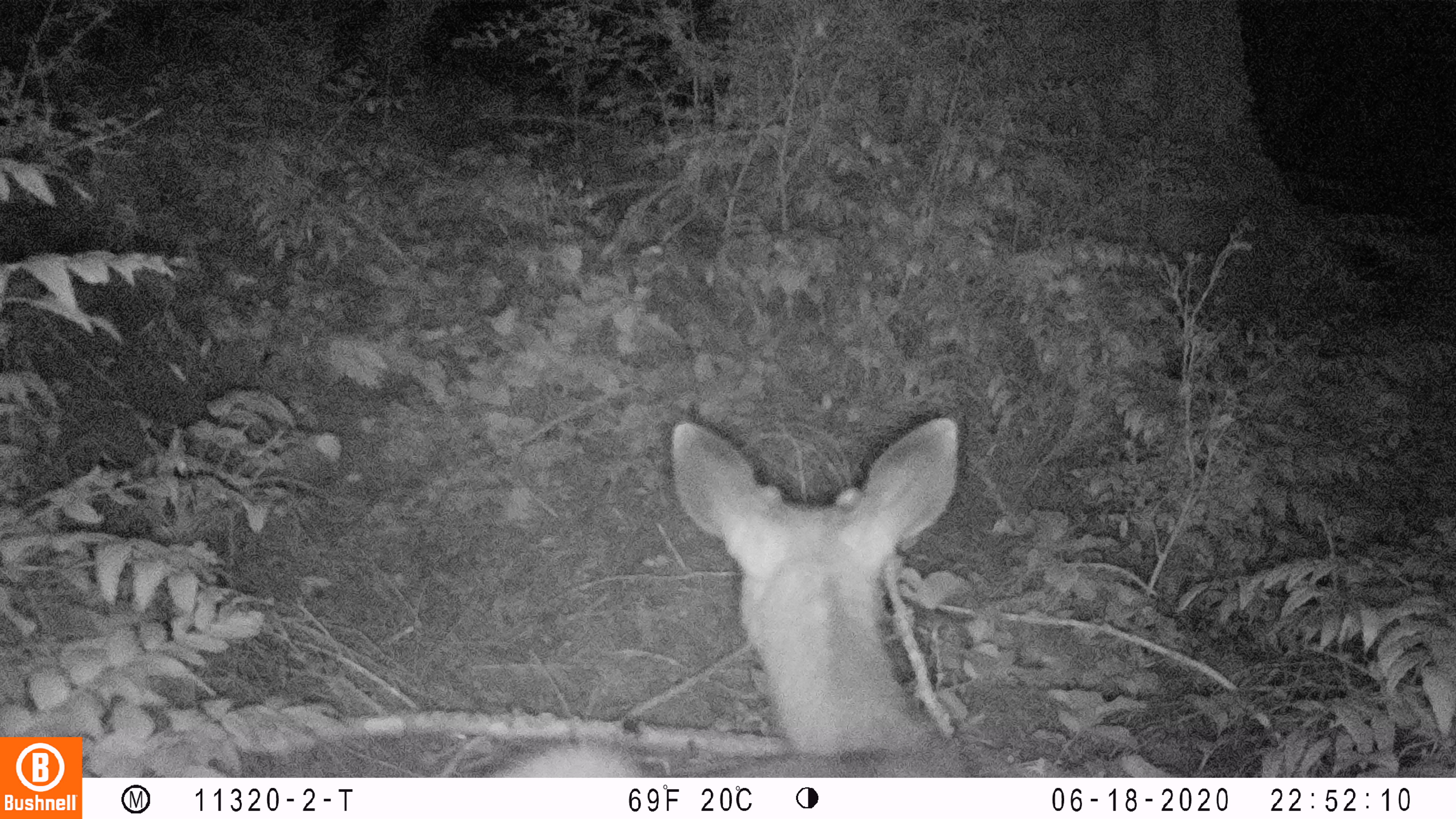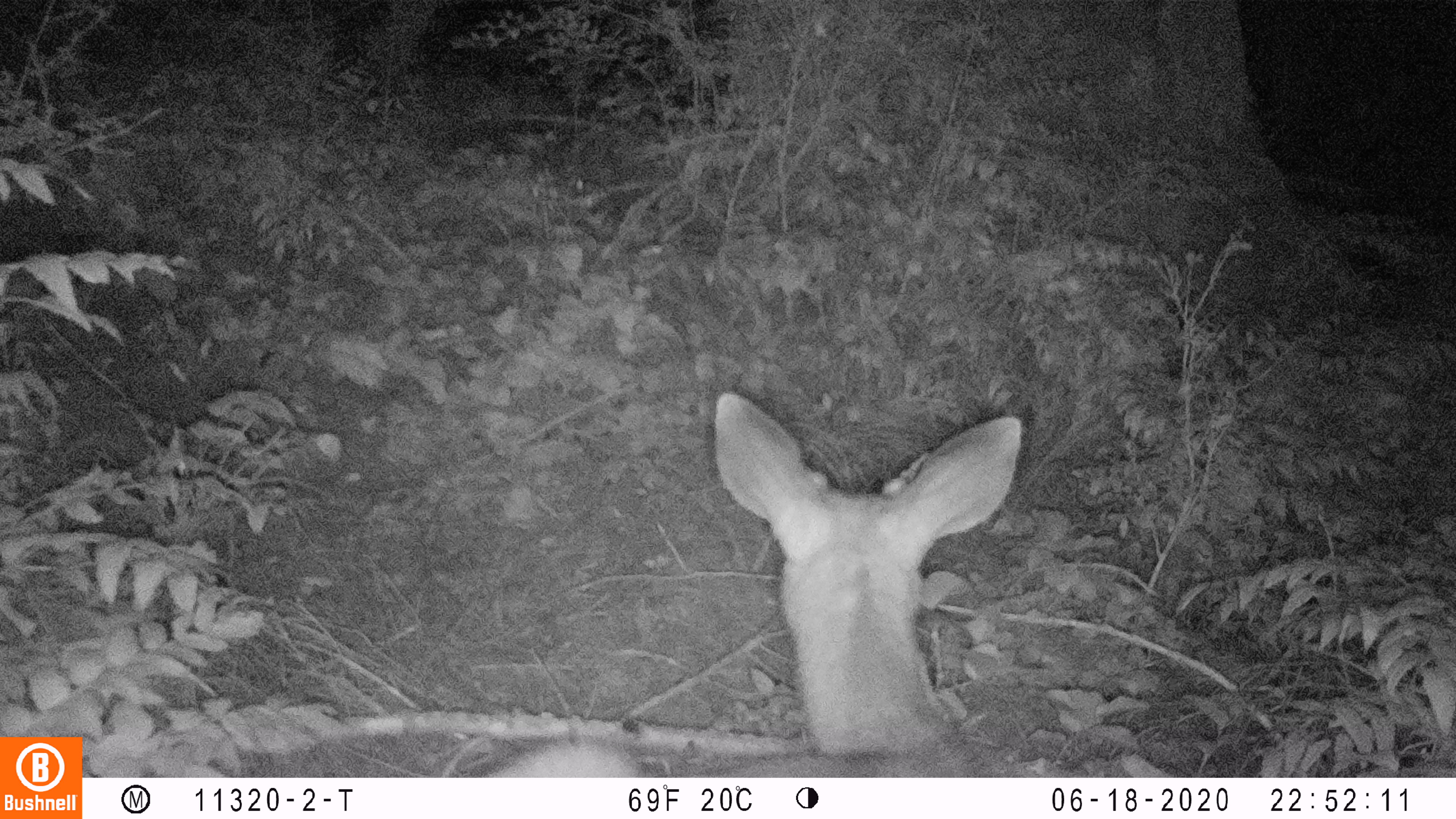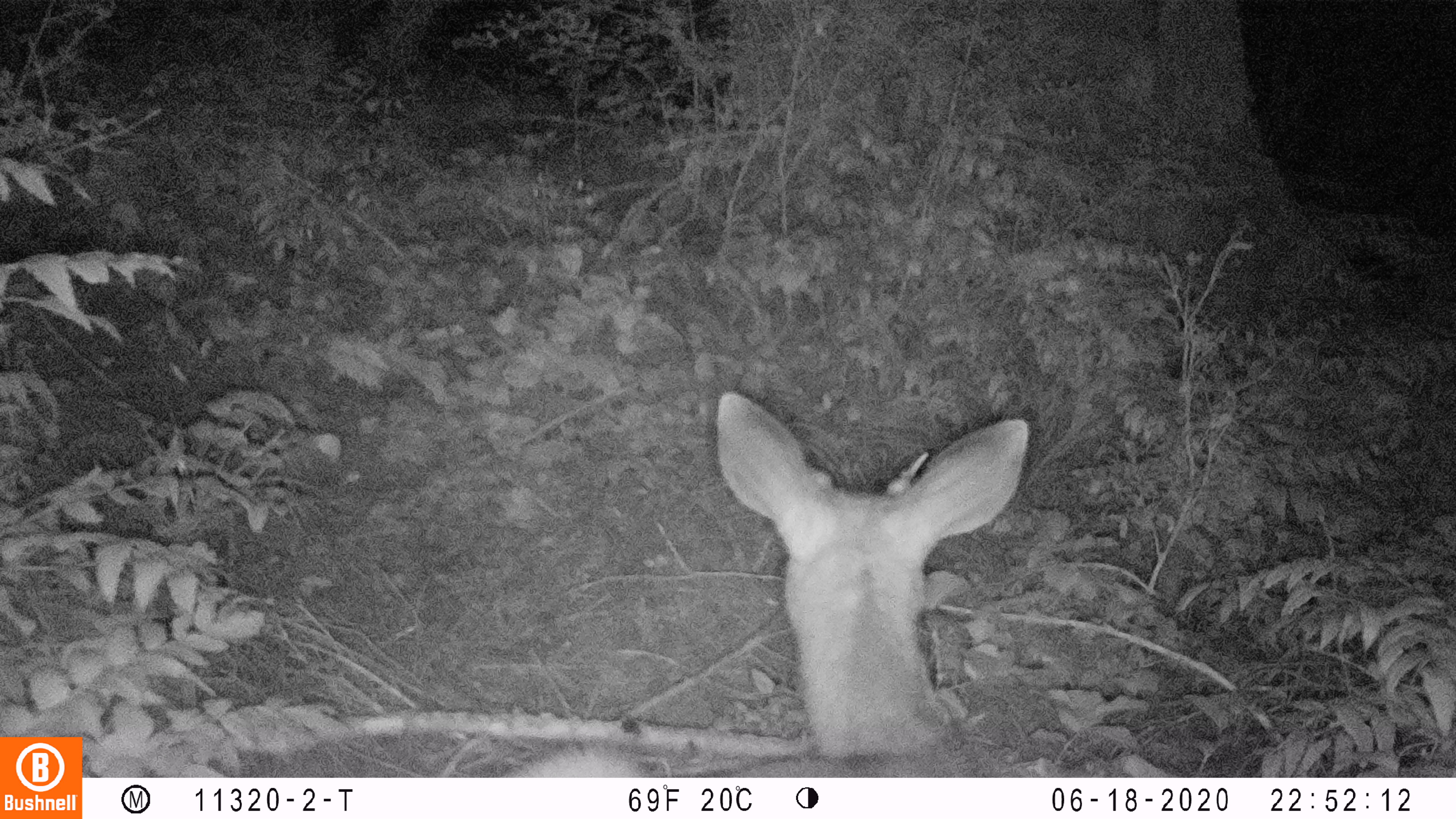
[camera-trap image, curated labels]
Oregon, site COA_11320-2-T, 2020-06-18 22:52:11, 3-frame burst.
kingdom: Animalia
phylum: Chordata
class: Mammalia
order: Artiodactyla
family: Cervidae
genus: Odocoileus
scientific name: Odocoileus hemionus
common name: black-tailed deer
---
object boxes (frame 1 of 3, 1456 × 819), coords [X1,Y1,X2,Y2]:
black-tailed deer: [499,408,979,768]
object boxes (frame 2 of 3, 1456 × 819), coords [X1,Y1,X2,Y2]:
black-tailed deer: [499,385,1018,770]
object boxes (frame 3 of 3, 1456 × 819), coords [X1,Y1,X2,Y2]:
black-tailed deer: [518,387,1034,770]